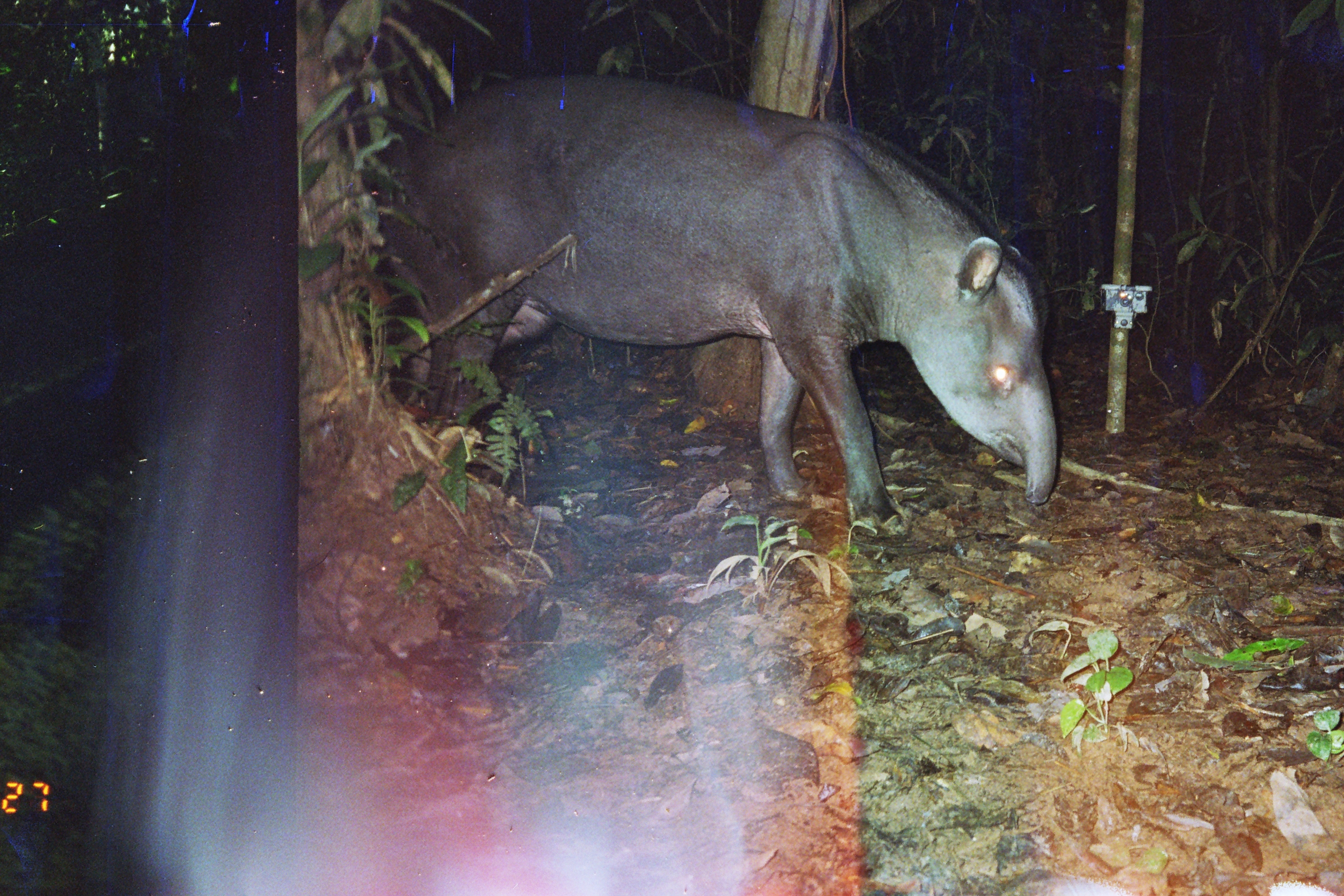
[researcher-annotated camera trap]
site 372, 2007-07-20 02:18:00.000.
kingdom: Animalia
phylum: Chordata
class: Mammalia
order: Perissodactyla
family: Tapiridae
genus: Tapirus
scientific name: Tapirus terrestris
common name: south american tapir